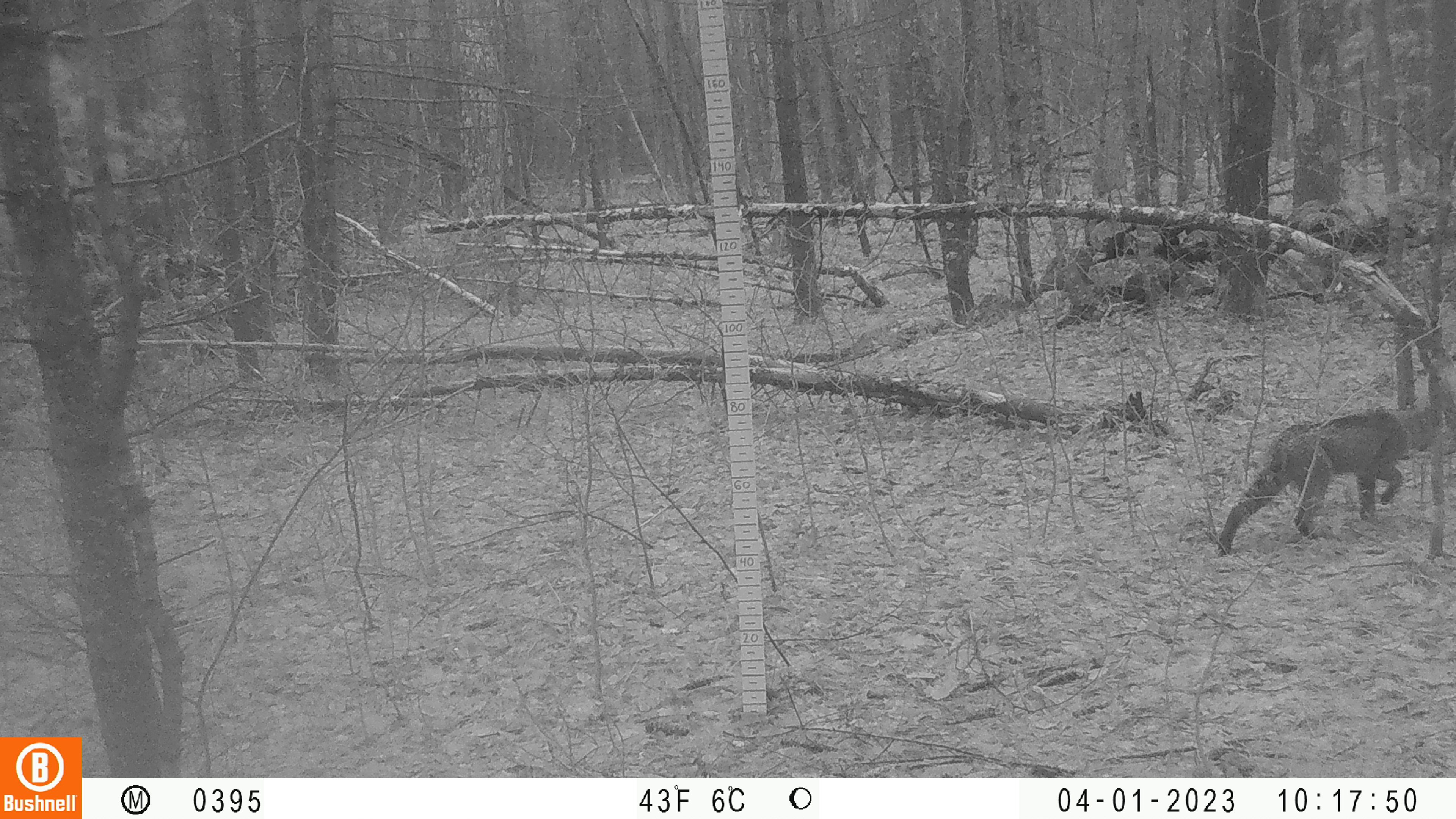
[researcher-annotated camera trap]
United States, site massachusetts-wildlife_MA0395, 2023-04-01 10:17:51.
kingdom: Animalia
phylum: Chordata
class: Mammalia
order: Carnivora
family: Felidae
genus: Lynx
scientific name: Lynx rufus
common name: bobcat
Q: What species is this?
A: Bobcat (Lynx rufus).